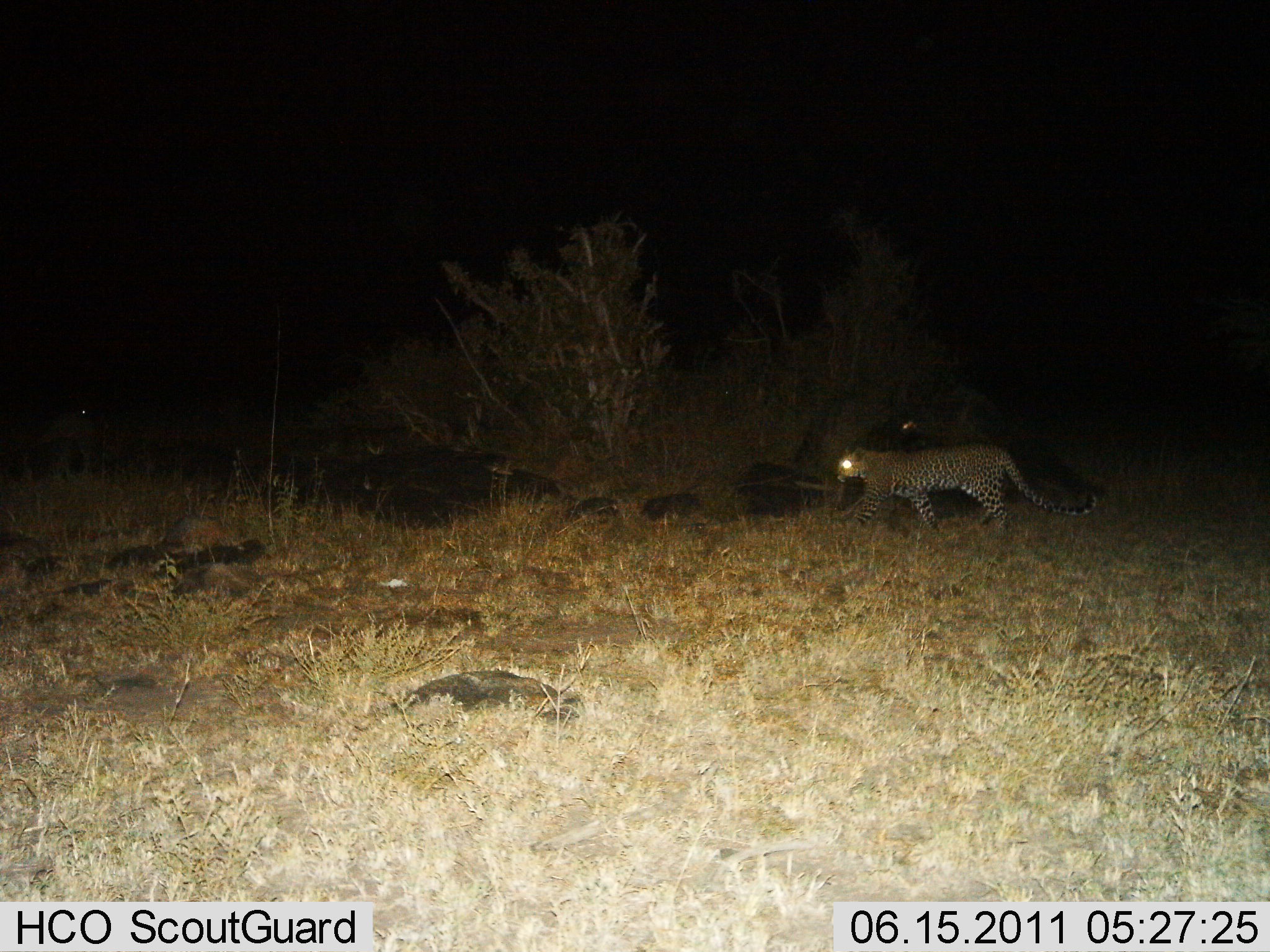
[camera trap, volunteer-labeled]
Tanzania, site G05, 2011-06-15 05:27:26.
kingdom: Animalia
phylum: Chordata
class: Mammalia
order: Carnivora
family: Felidae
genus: Panthera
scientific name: Panthera pardus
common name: leopard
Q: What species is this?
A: Leopard (Panthera pardus).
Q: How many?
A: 1.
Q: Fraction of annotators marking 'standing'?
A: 8%.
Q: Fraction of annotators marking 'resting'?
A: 0%.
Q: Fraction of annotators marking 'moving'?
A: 92%.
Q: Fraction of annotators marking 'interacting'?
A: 0%.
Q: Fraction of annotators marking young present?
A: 0%.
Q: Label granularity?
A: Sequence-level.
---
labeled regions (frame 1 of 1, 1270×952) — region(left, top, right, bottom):
animal: region(835, 440, 1099, 538)